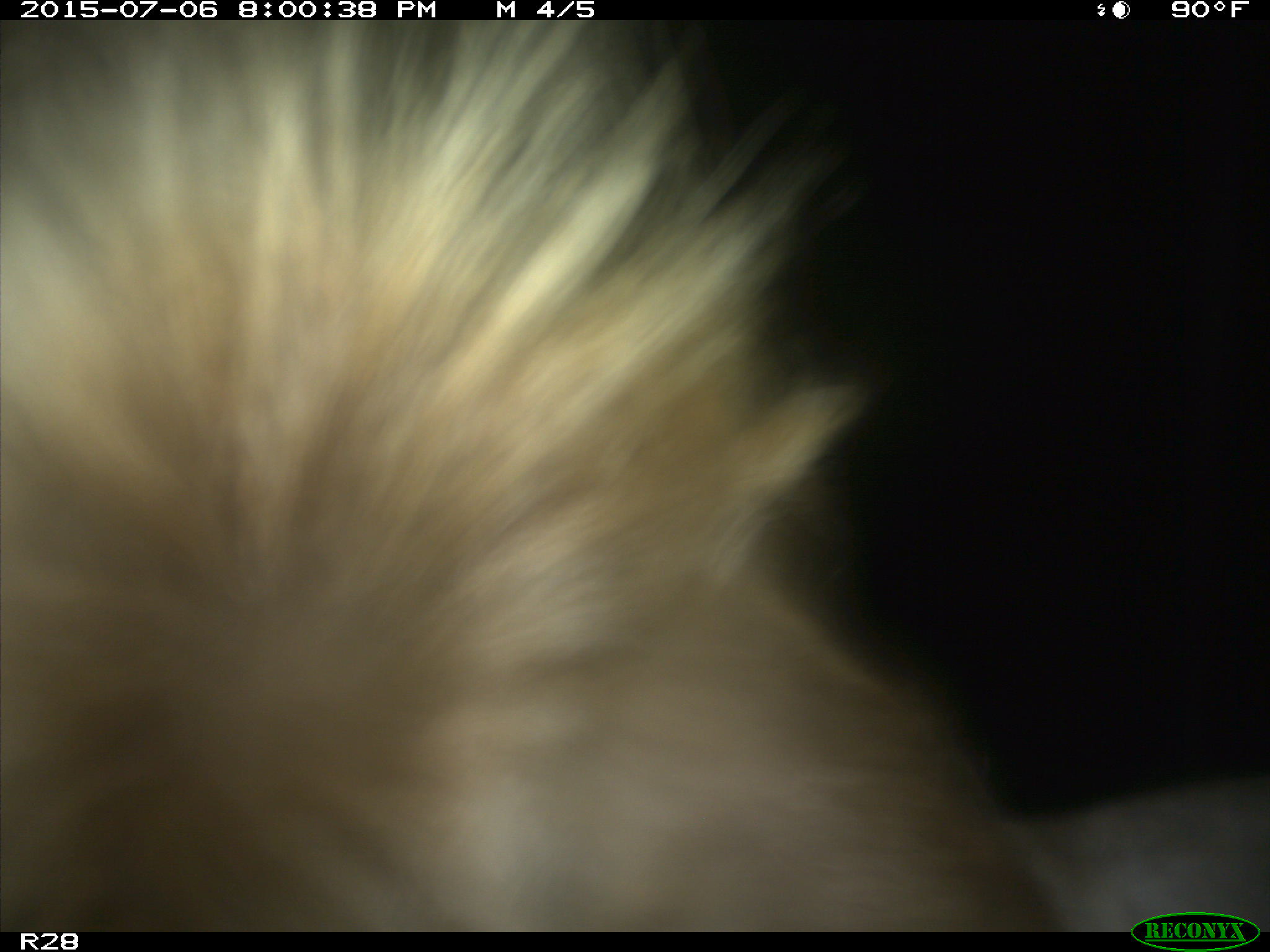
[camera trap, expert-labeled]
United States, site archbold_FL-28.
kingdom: Animalia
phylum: Chordata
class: Mammalia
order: Artiodactyla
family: Bovidae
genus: Bos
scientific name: Bos taurus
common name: domestic cow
Bos taurus (domestic cow).